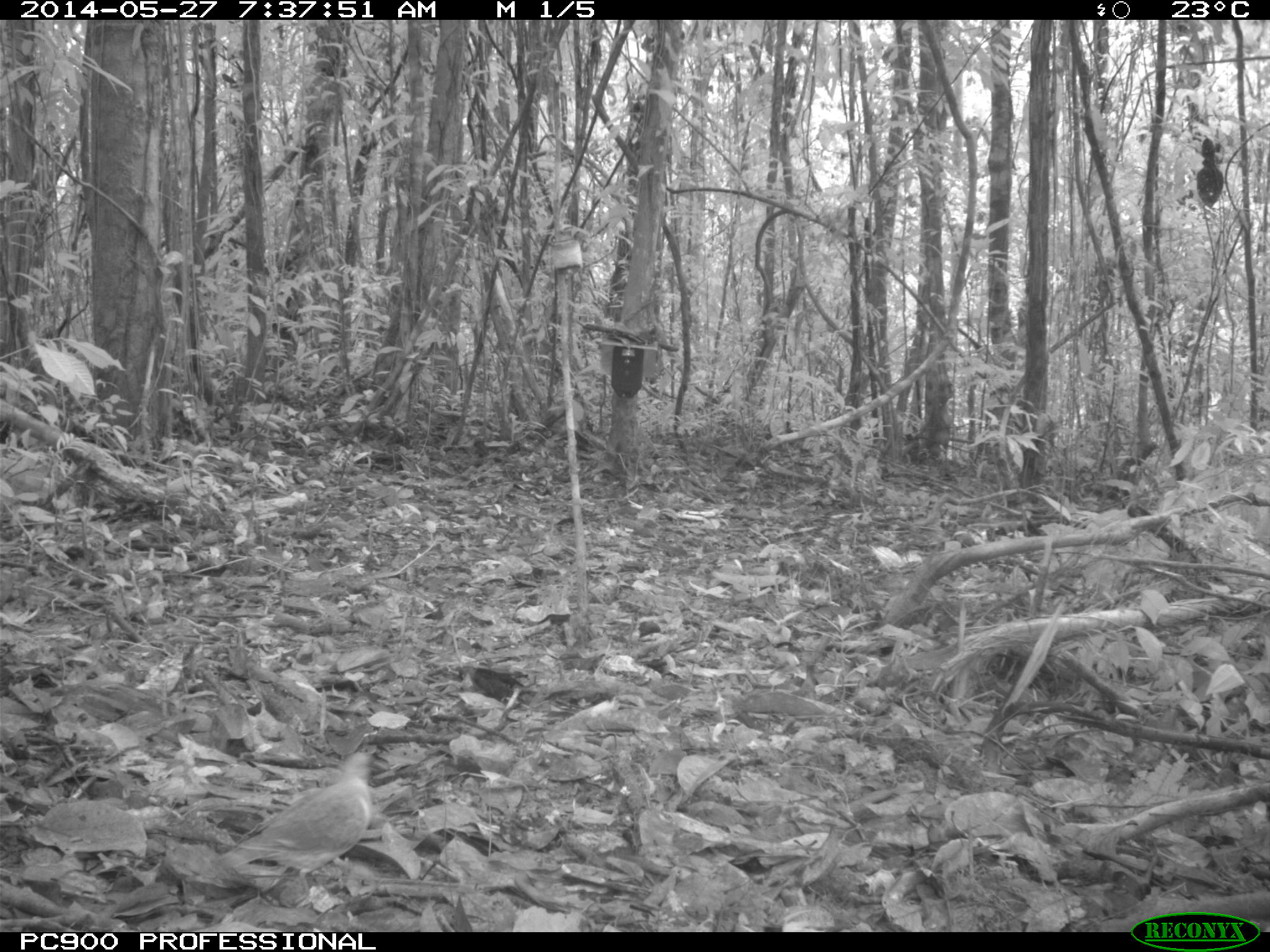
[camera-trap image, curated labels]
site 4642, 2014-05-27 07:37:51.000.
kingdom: Animalia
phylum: Chordata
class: Aves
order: Columbiformes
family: Columbidae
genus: Leptotila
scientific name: Leptotila rufaxilla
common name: gray-fronted dove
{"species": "Leptotila rufaxilla (gray-fronted dove)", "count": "1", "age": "adult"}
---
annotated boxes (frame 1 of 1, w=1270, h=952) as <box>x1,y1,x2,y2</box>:
leptotila rufaxilla: <box>211,747,386,896</box>